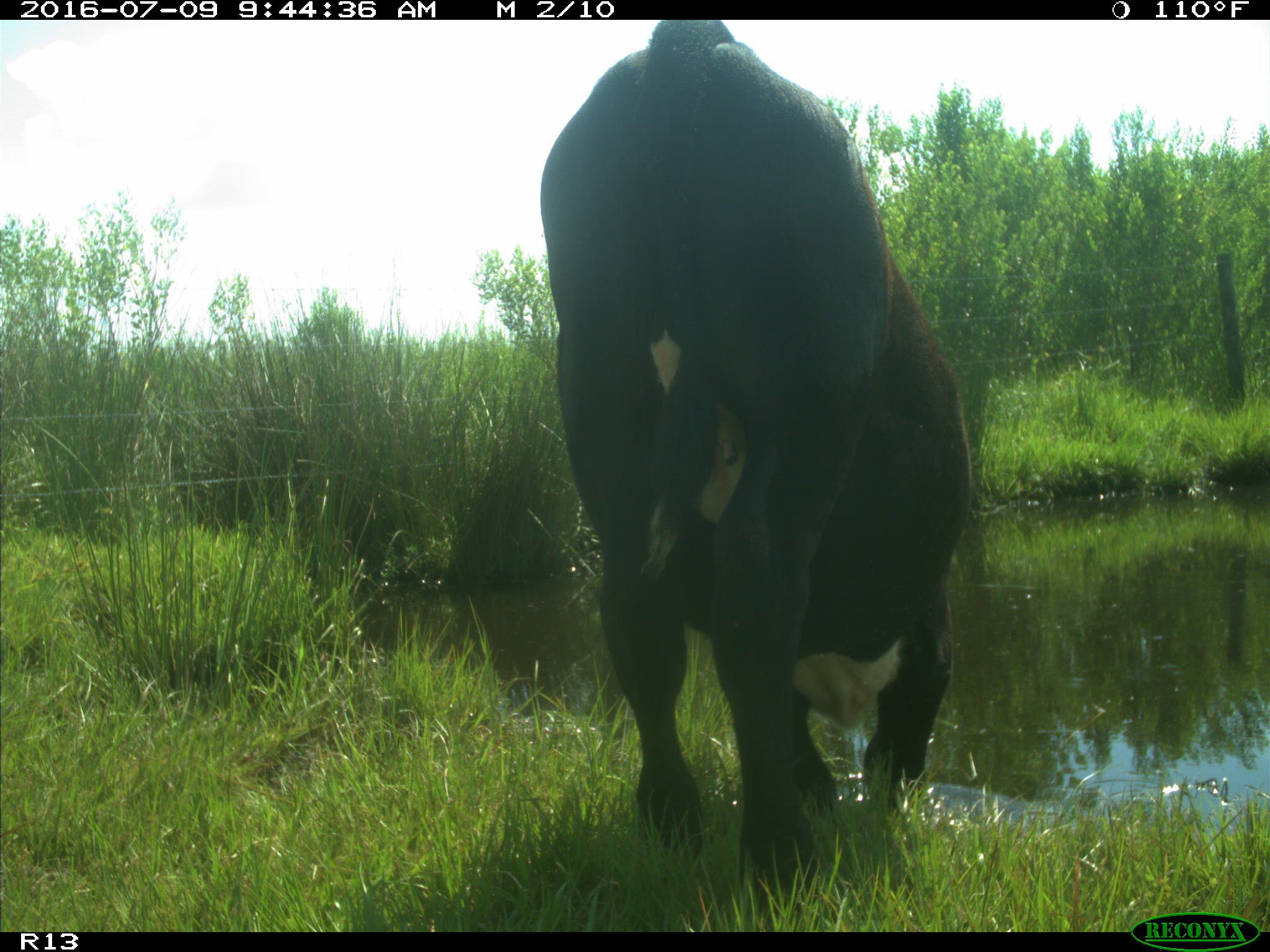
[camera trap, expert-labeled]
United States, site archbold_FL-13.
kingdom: Animalia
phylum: Chordata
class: Mammalia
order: Artiodactyla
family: Bovidae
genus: Bos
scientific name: Bos taurus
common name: domestic cow